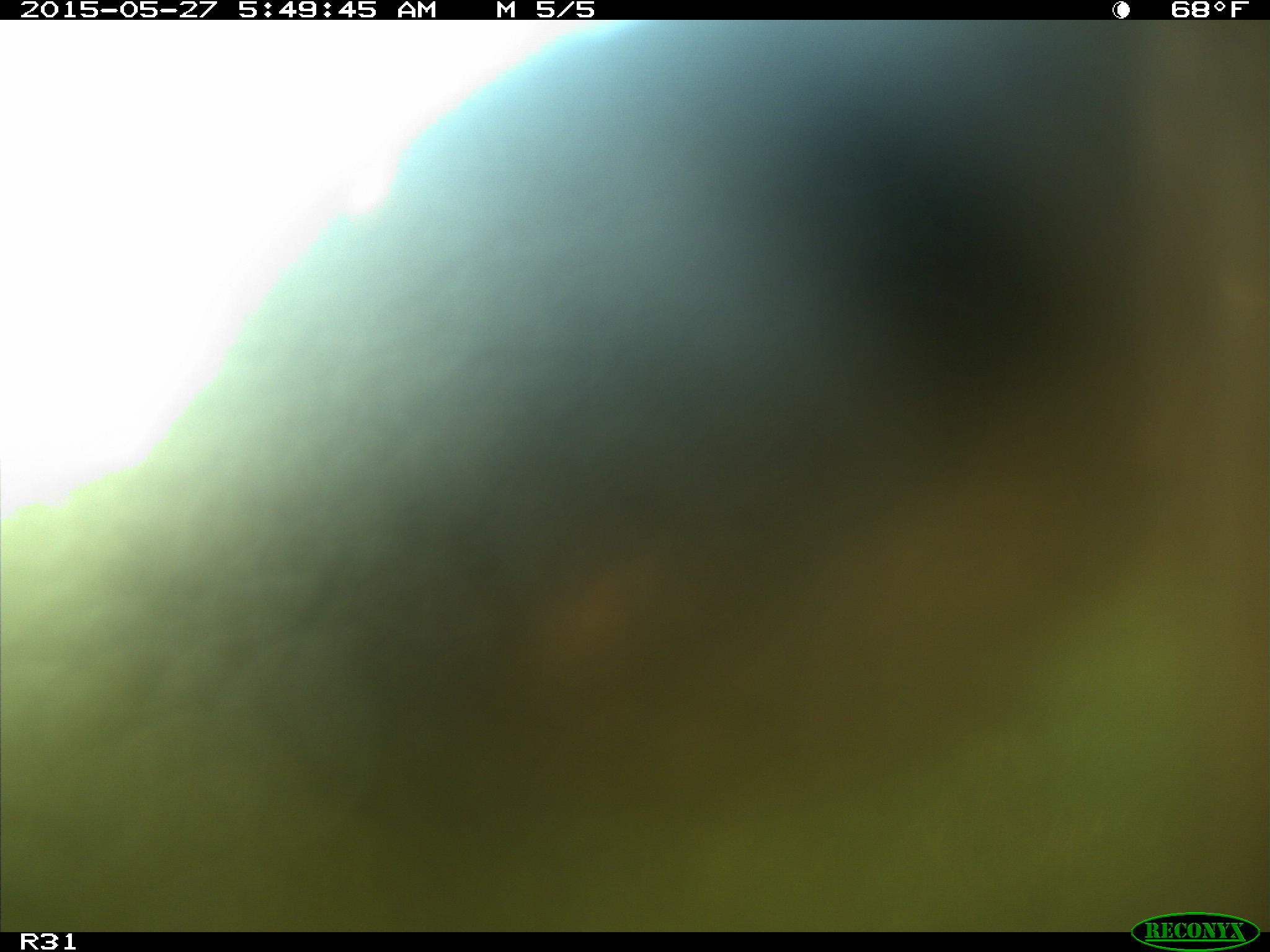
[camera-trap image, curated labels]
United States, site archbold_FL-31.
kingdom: Animalia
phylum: Chordata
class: Mammalia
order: Artiodactyla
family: Bovidae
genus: Bos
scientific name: Bos taurus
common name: domestic cow